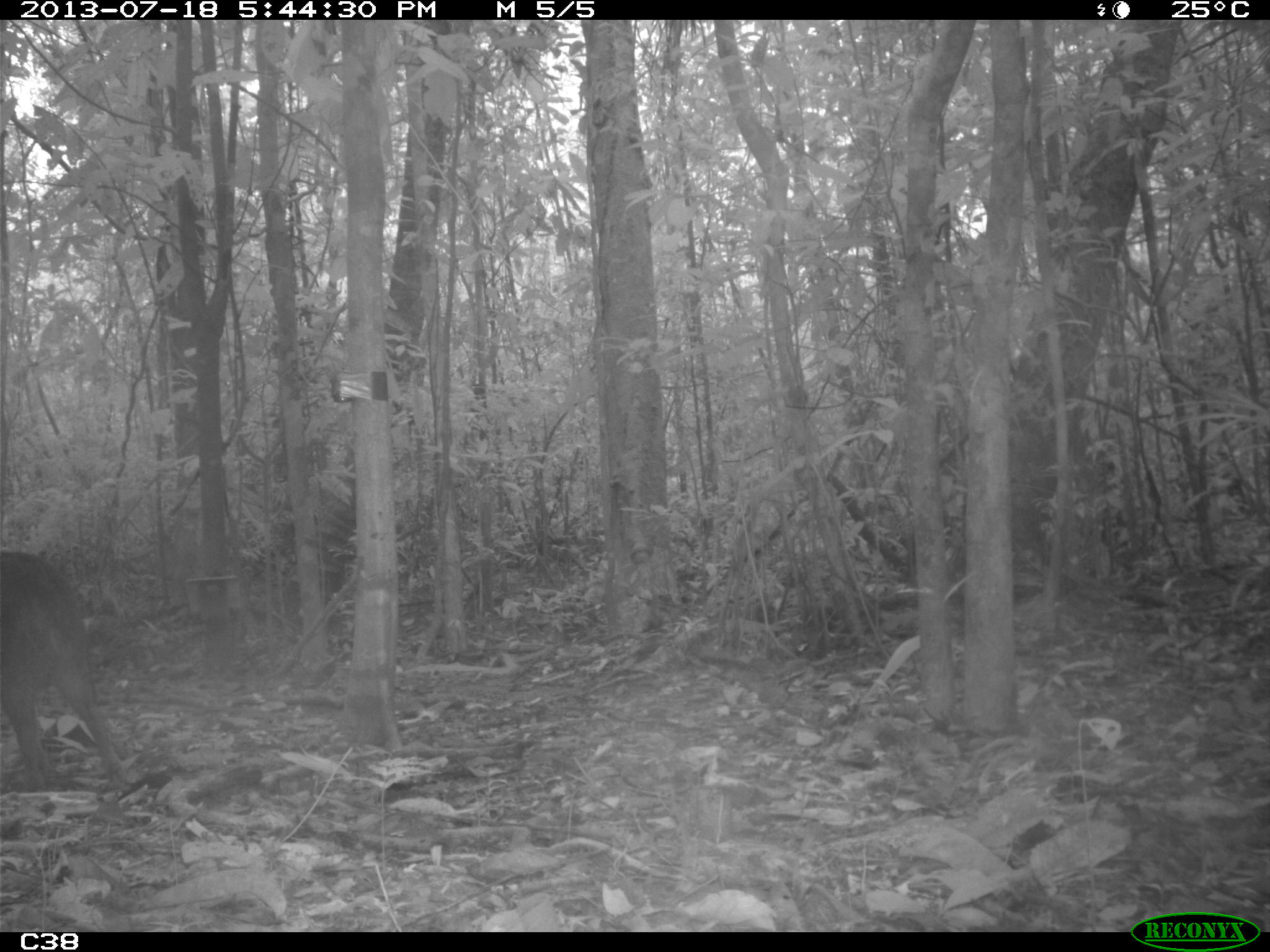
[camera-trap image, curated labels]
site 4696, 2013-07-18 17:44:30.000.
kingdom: Animalia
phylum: Chordata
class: Mammalia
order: Artiodactyla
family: Tayassuidae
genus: Tayassu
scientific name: Tayassu pecari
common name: white-lipped peccary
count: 3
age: adult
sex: male